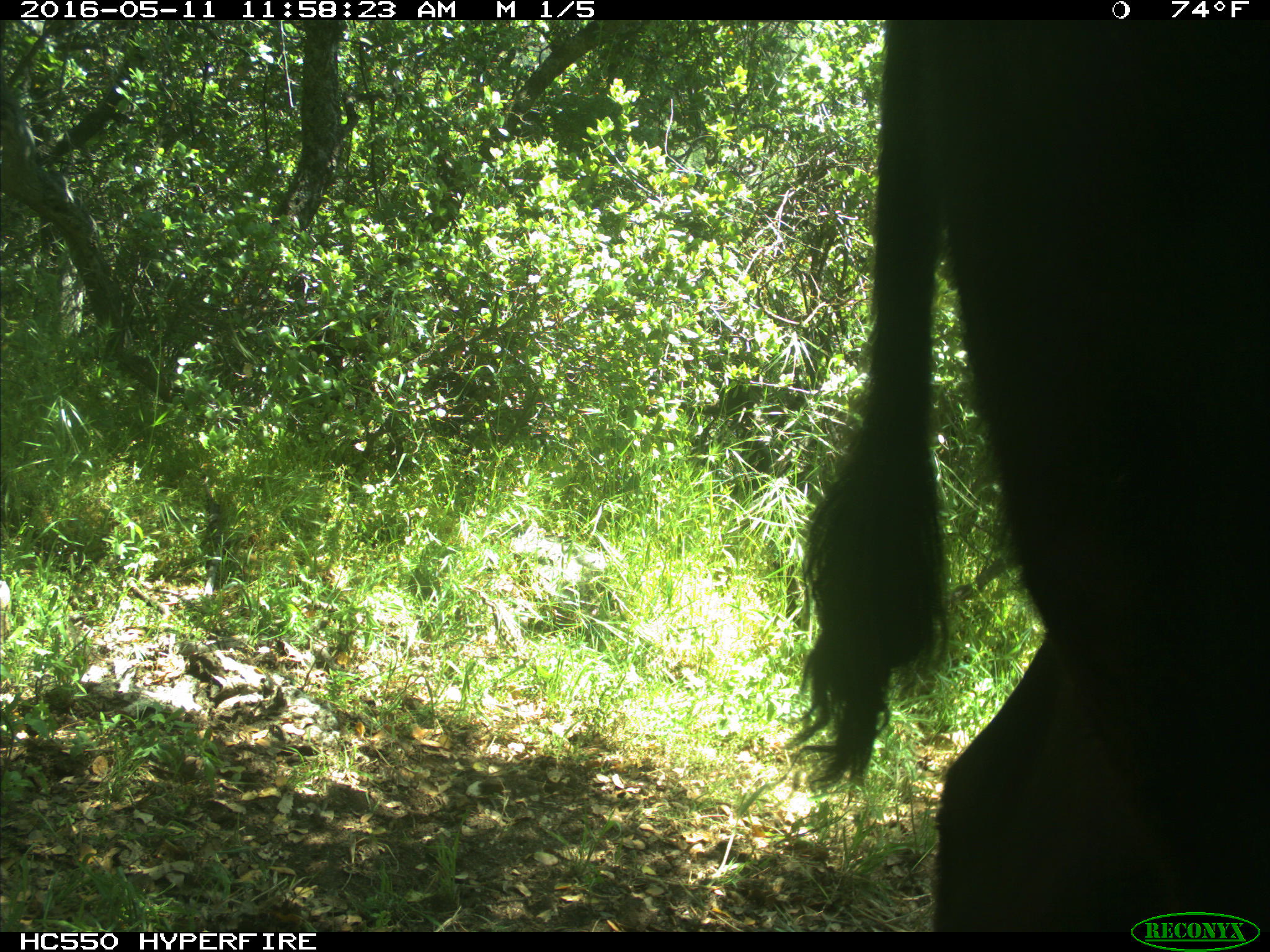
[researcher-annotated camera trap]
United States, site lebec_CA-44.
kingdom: Animalia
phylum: Chordata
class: Mammalia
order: Artiodactyla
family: Bovidae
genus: Bos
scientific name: Bos taurus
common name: domestic cow